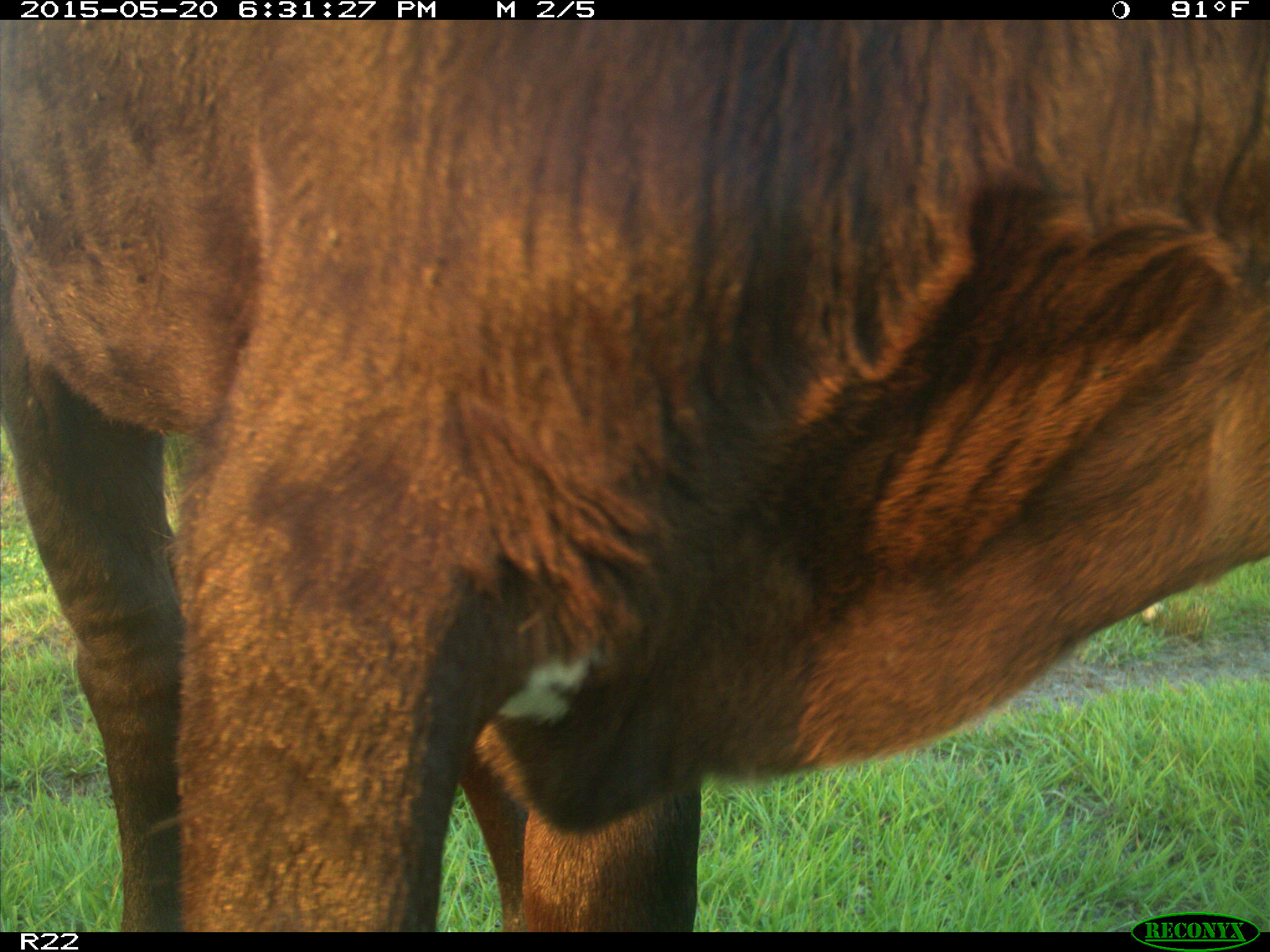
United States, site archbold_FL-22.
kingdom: Animalia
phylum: Chordata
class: Mammalia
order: Artiodactyla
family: Bovidae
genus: Bos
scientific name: Bos taurus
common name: domestic cow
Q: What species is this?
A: Bos taurus (domestic cow).